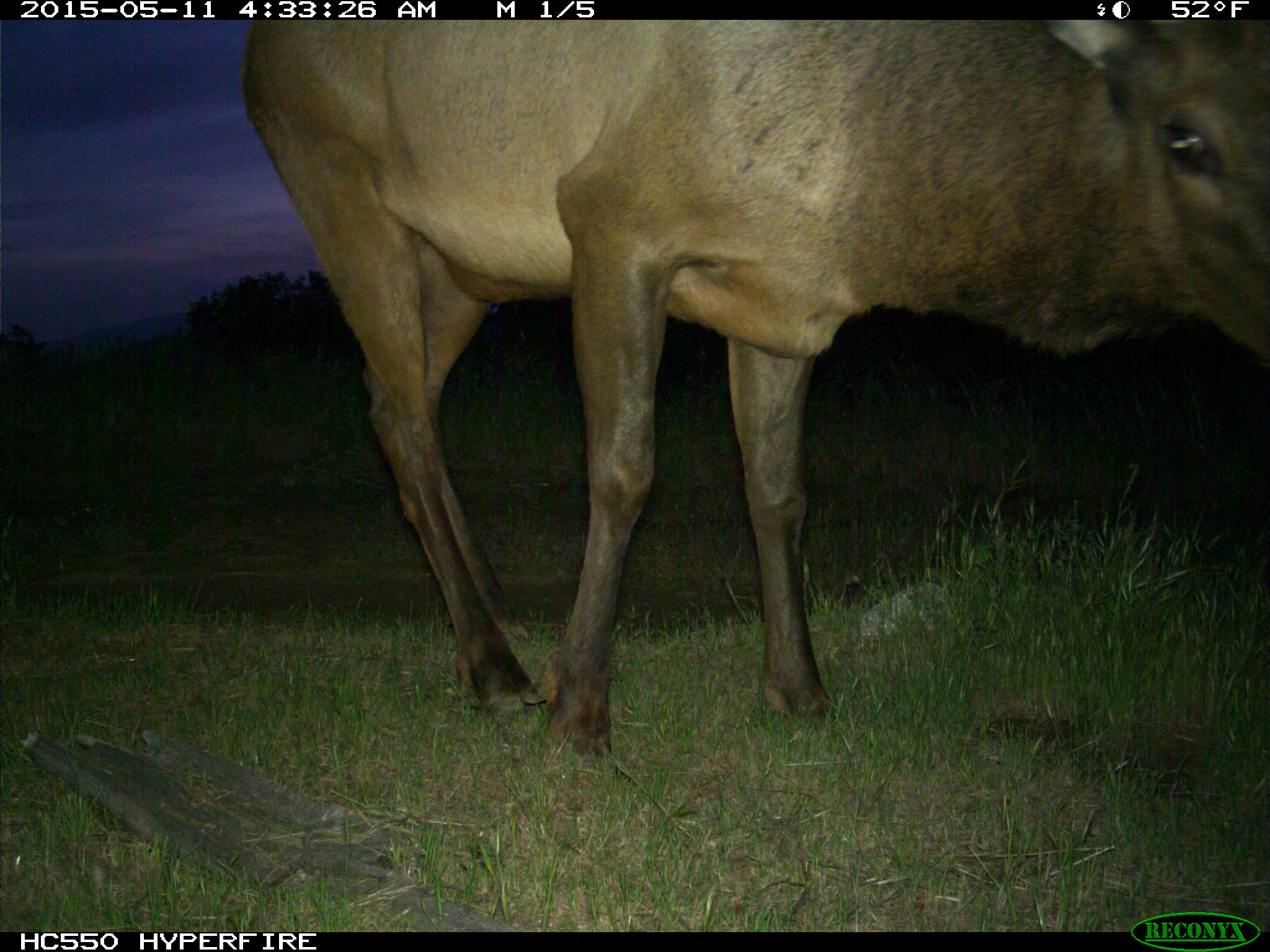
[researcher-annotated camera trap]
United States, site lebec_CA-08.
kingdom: Animalia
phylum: Chordata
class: Mammalia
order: Artiodactyla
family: Cervidae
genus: Cervus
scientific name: Cervus canadensis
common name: elk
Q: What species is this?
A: Cervus canadensis (elk).